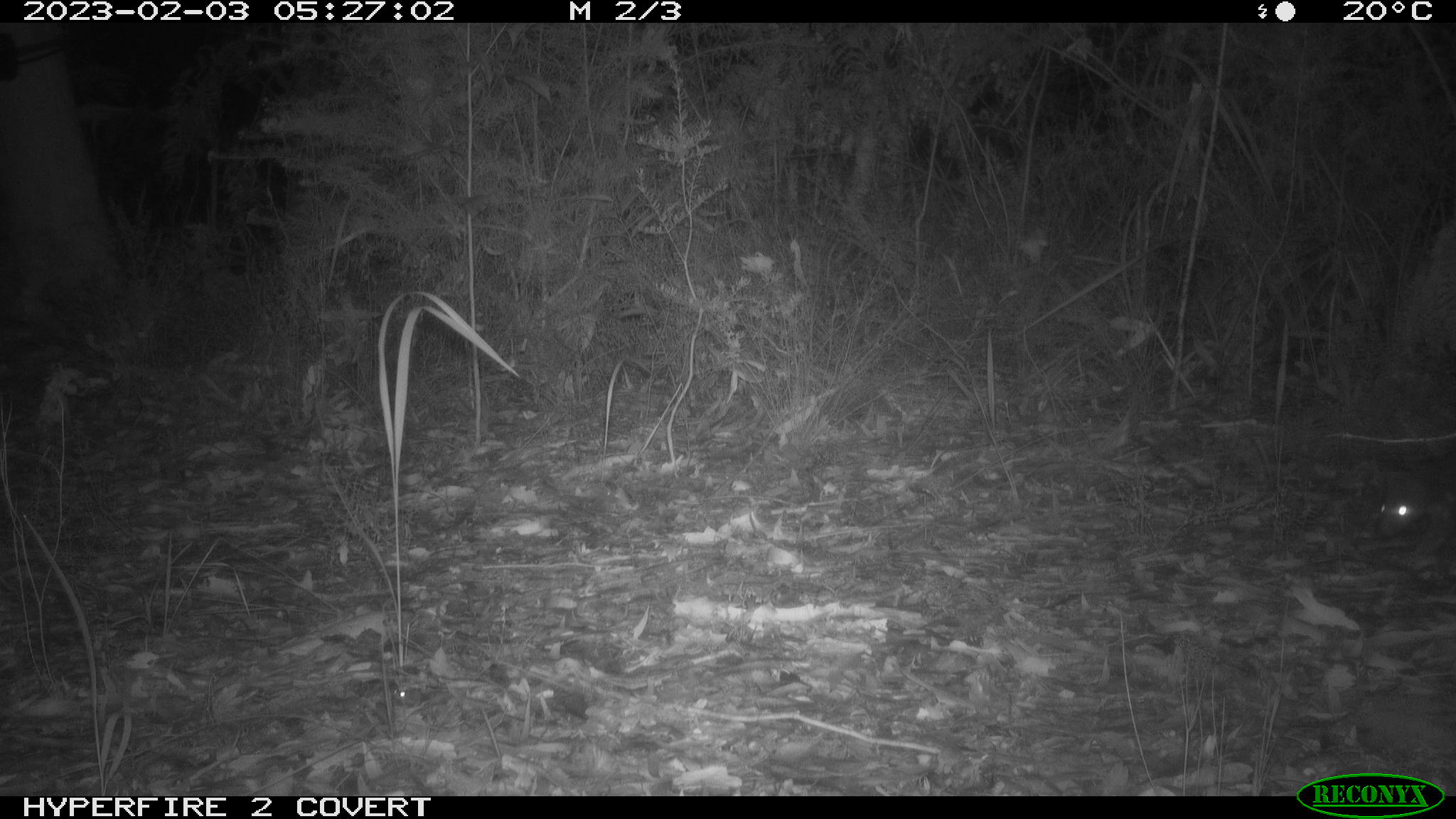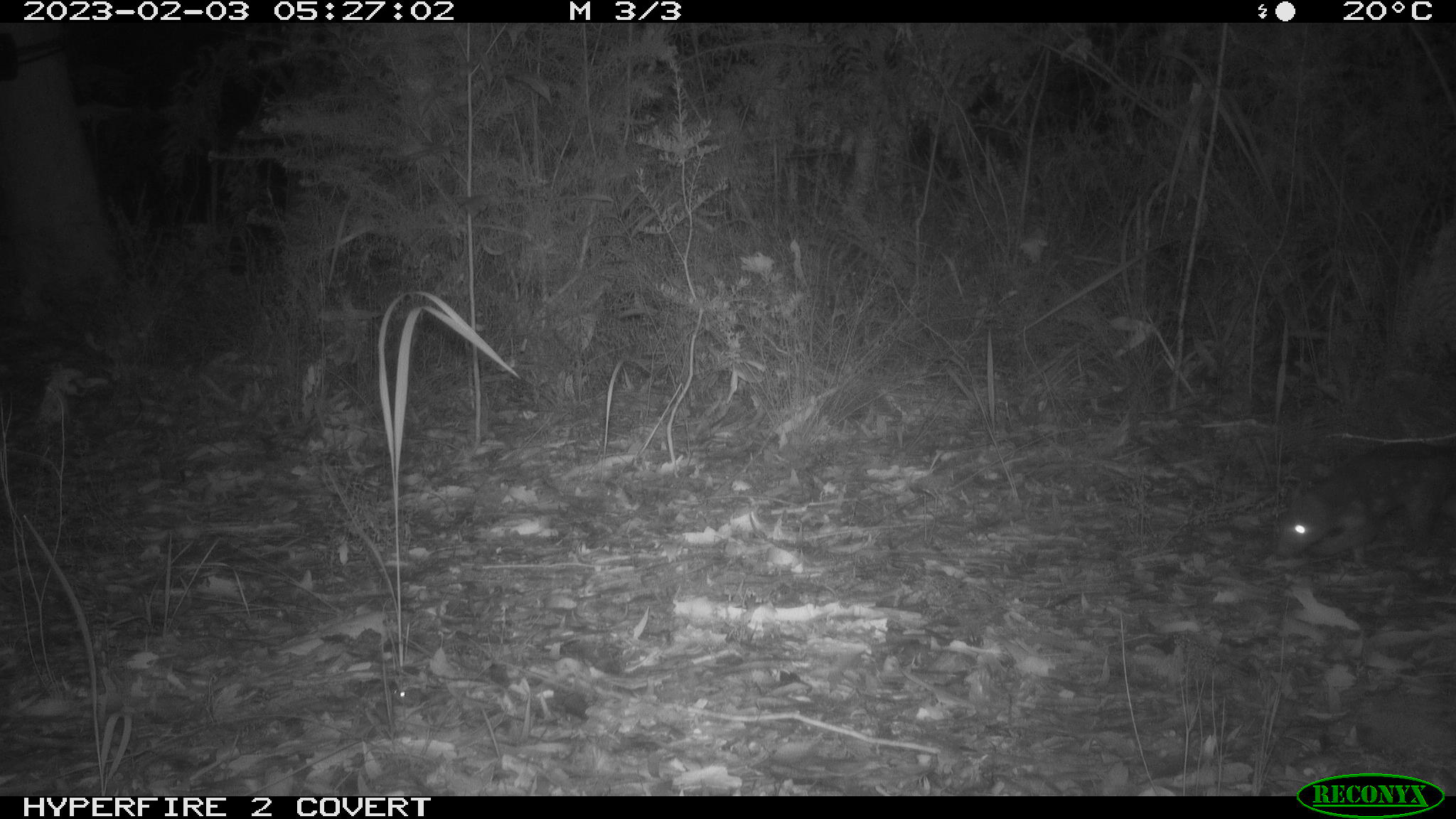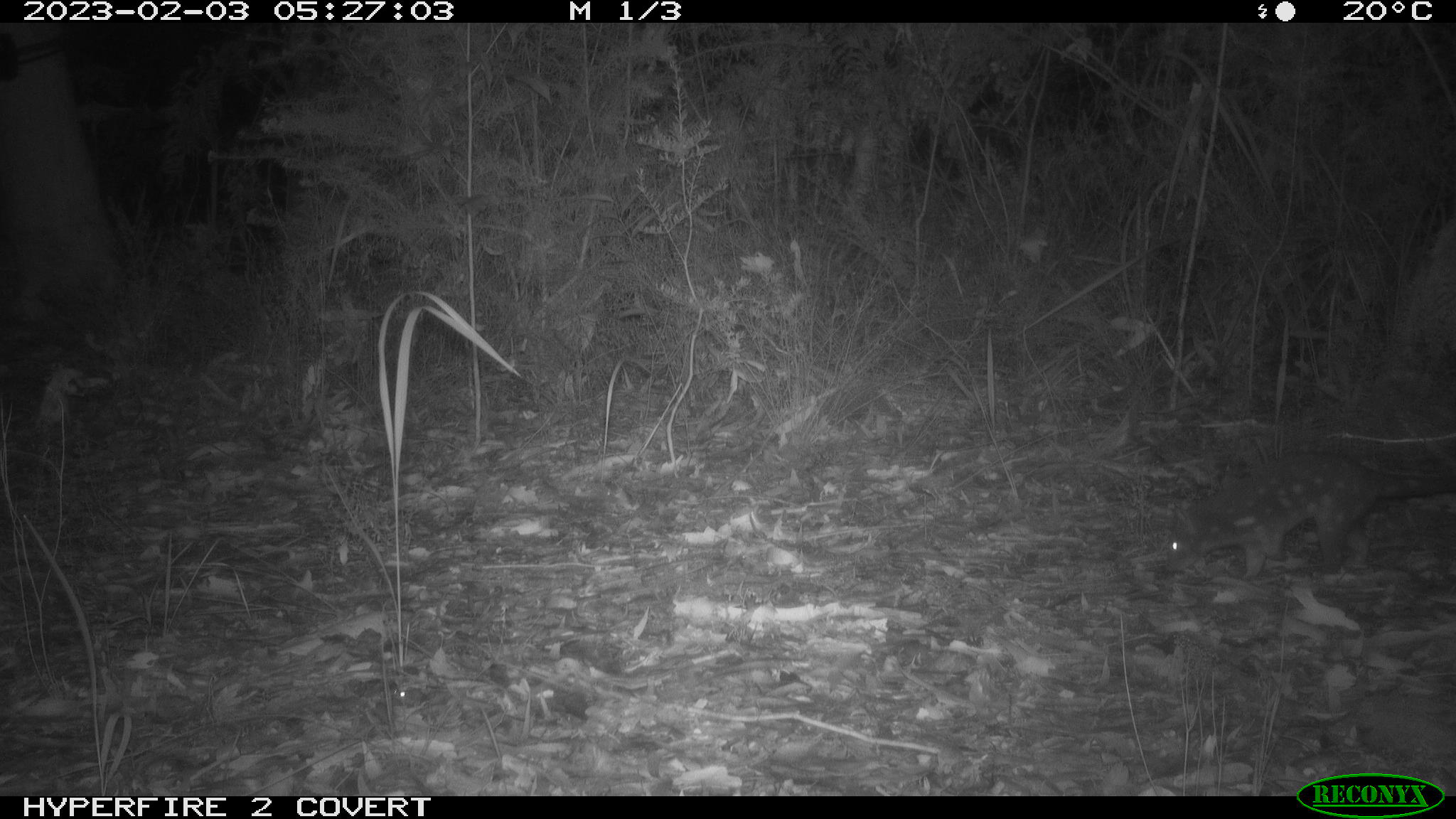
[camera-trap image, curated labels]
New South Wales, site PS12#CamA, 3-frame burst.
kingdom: Animalia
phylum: Chordata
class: Mammalia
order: Dasyuromorphia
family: Dasyuridae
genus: Dasyurus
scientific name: Dasyurus maculatus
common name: spotted-tailed quoll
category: quoll